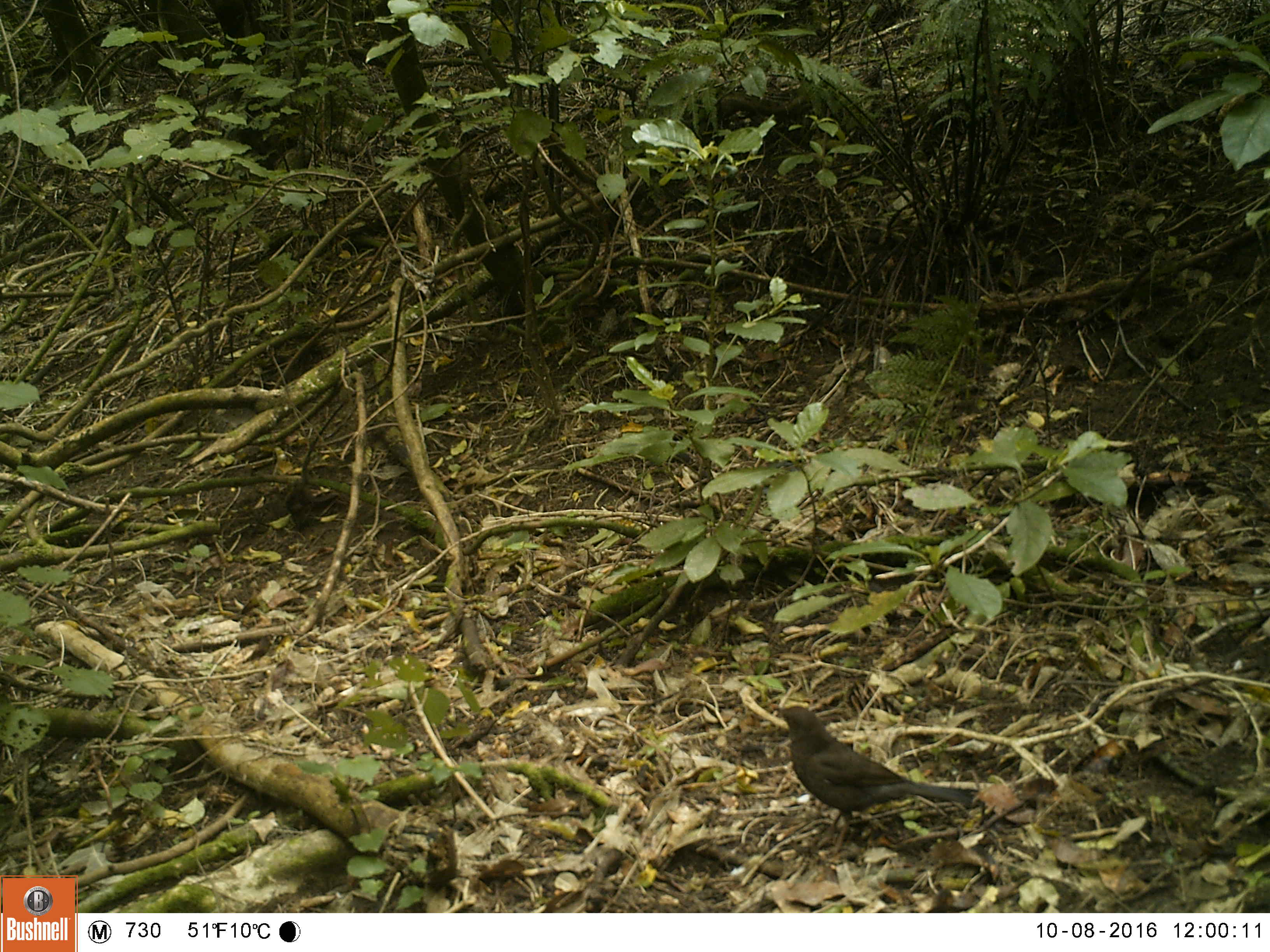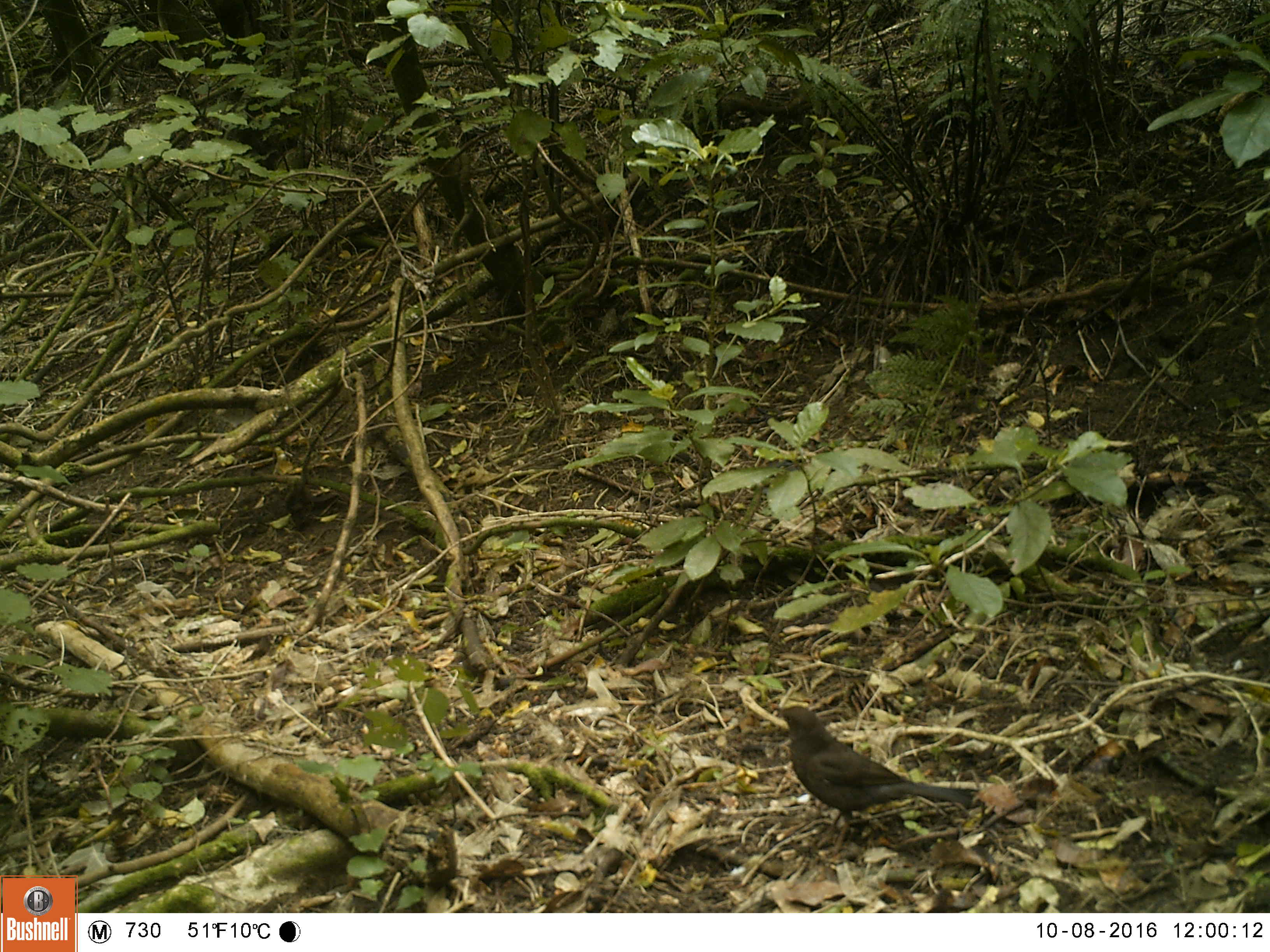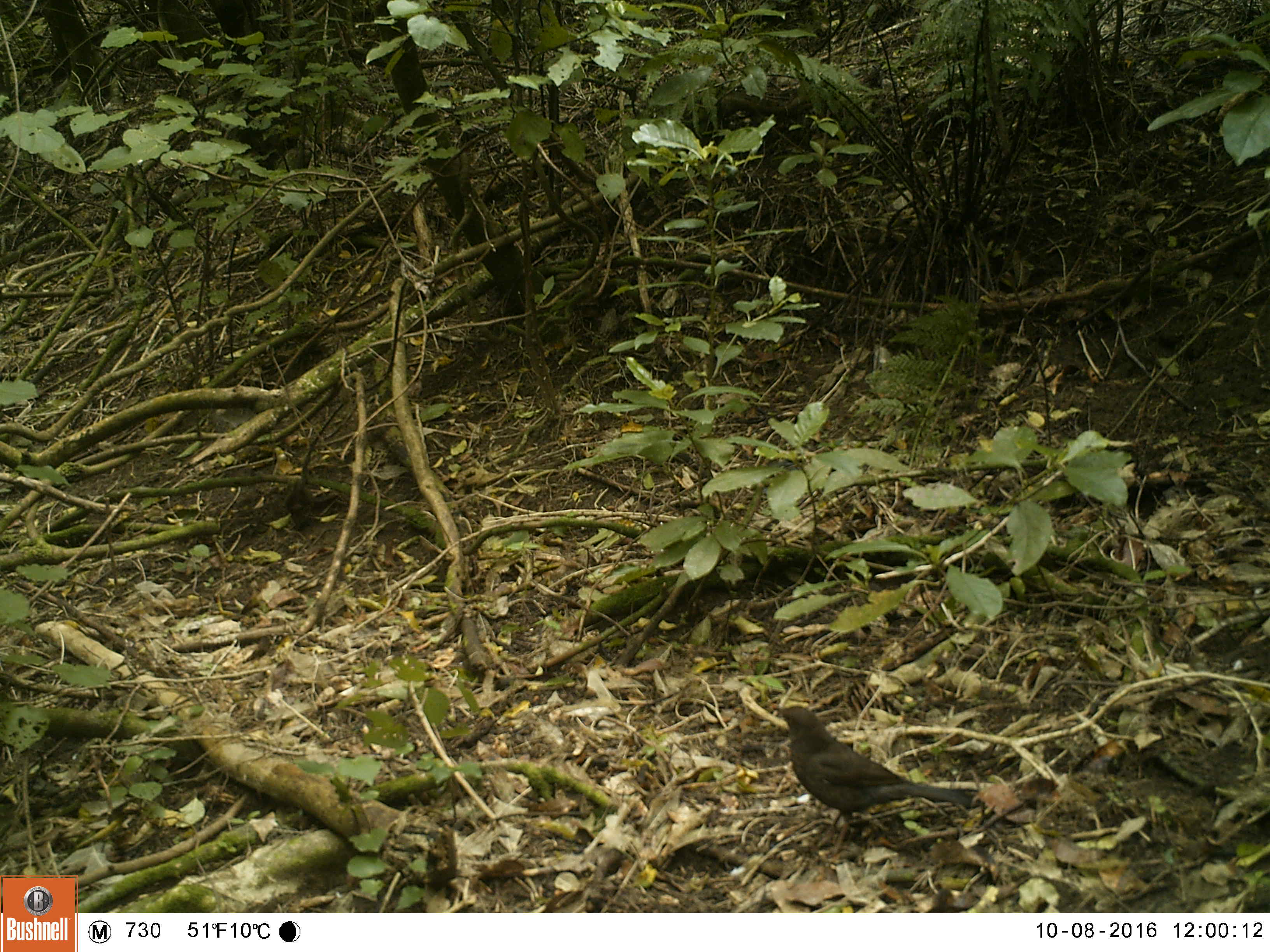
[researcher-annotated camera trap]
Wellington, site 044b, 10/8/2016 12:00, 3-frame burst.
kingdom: Animalia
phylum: Chordata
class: Aves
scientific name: Aves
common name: bird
Bird (Aves).